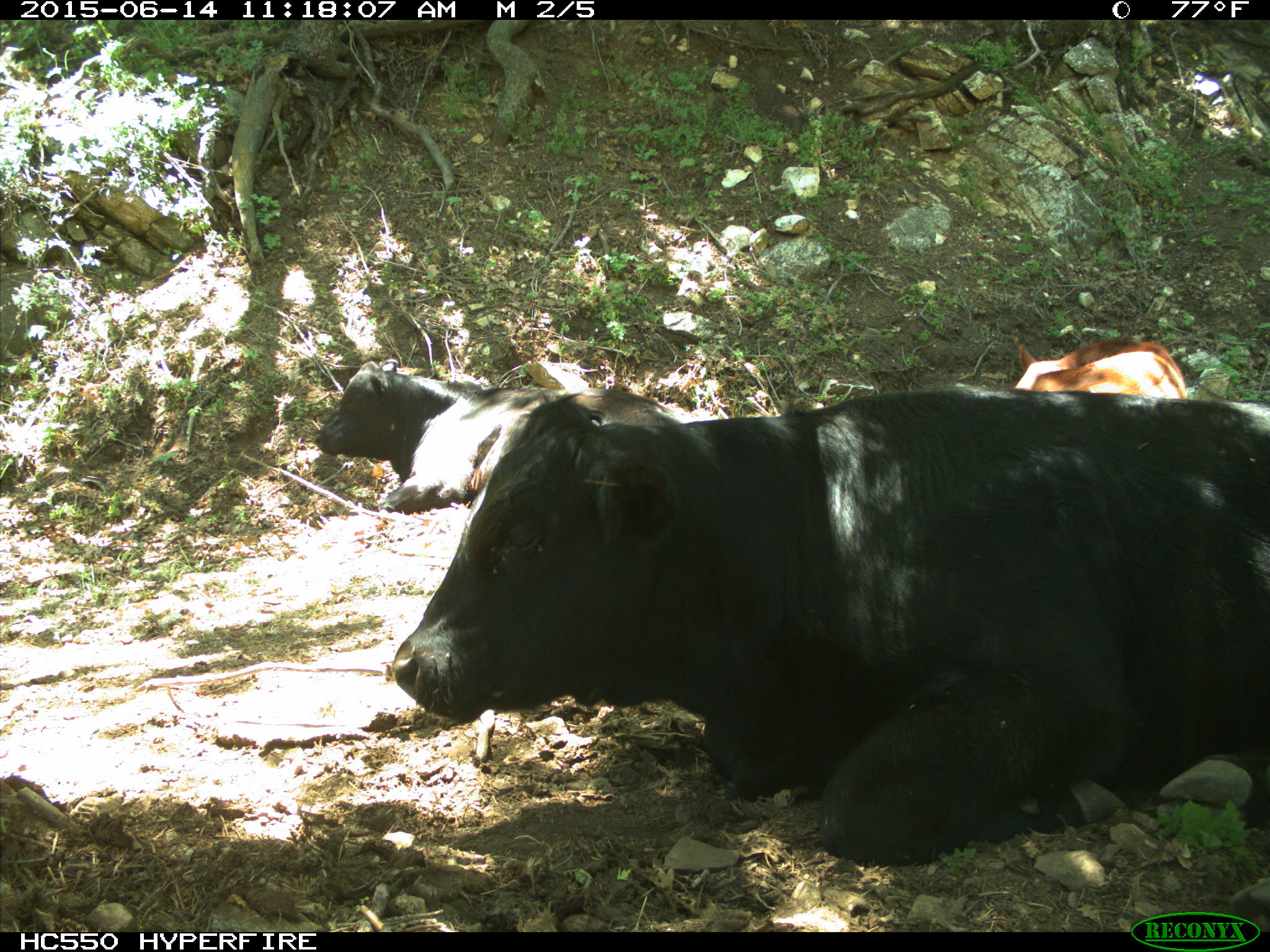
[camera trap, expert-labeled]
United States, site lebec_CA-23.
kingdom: Animalia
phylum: Chordata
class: Mammalia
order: Artiodactyla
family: Bovidae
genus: Bos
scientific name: Bos taurus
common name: domestic cow